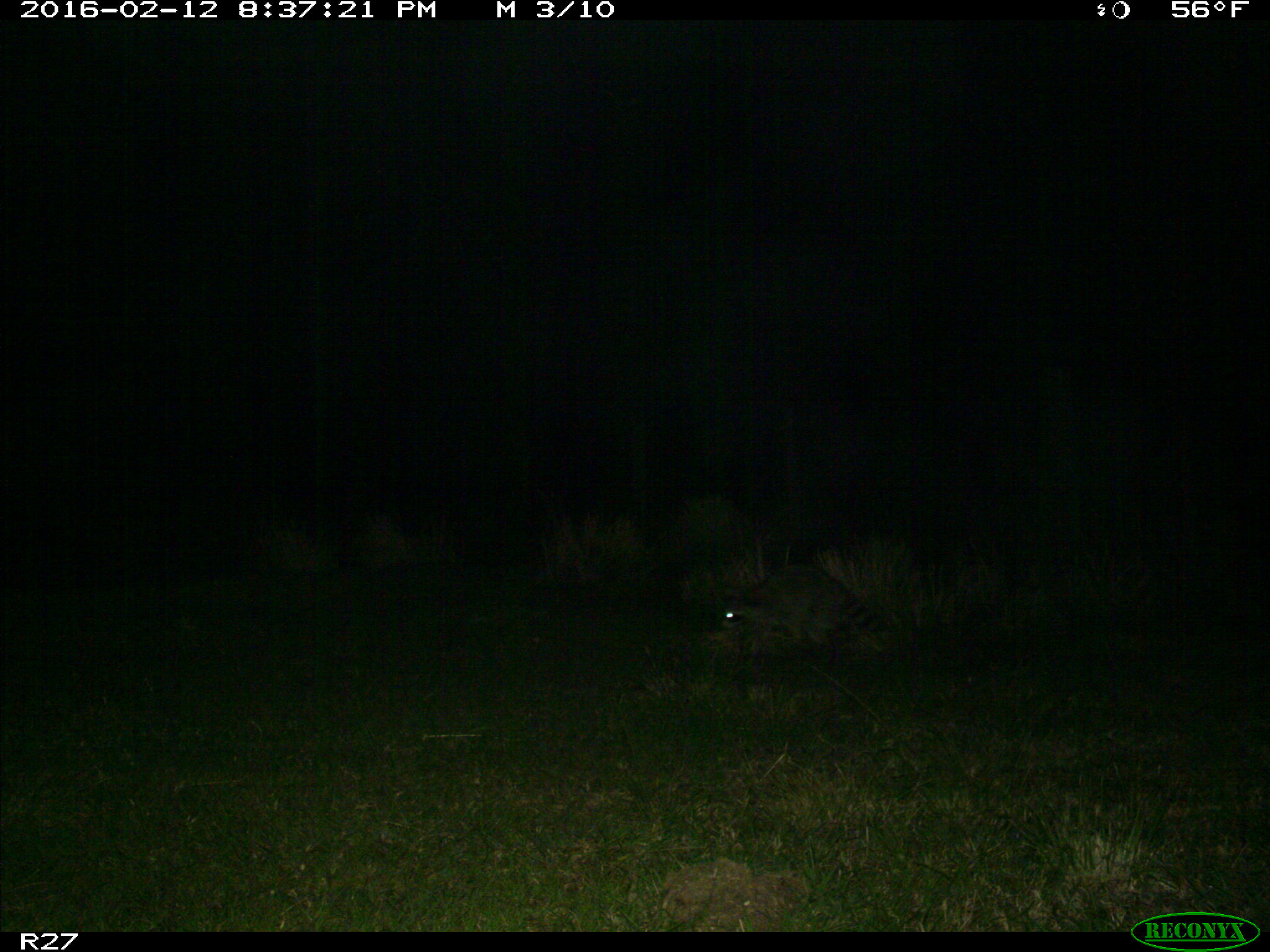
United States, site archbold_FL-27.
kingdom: Animalia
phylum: Chordata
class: Mammalia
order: Carnivora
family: Procyonidae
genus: Procyon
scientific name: Procyon lotor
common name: common raccoon